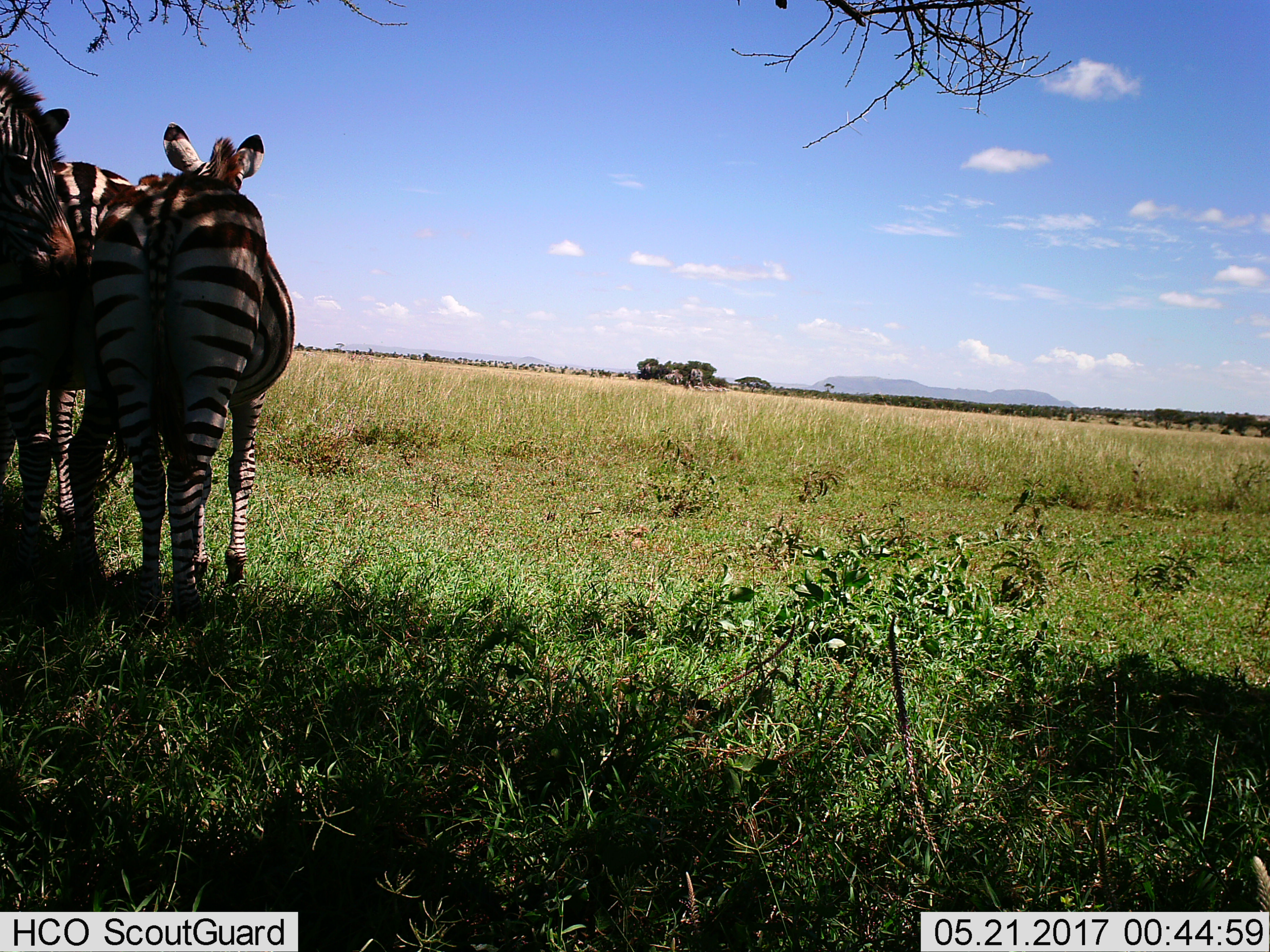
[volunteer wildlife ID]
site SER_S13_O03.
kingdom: Animalia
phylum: Chordata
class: Mammalia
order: Perissodactyla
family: Equidae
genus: Equus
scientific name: Equus quagga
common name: plains zebra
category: zebraplains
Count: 3.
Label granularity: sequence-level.